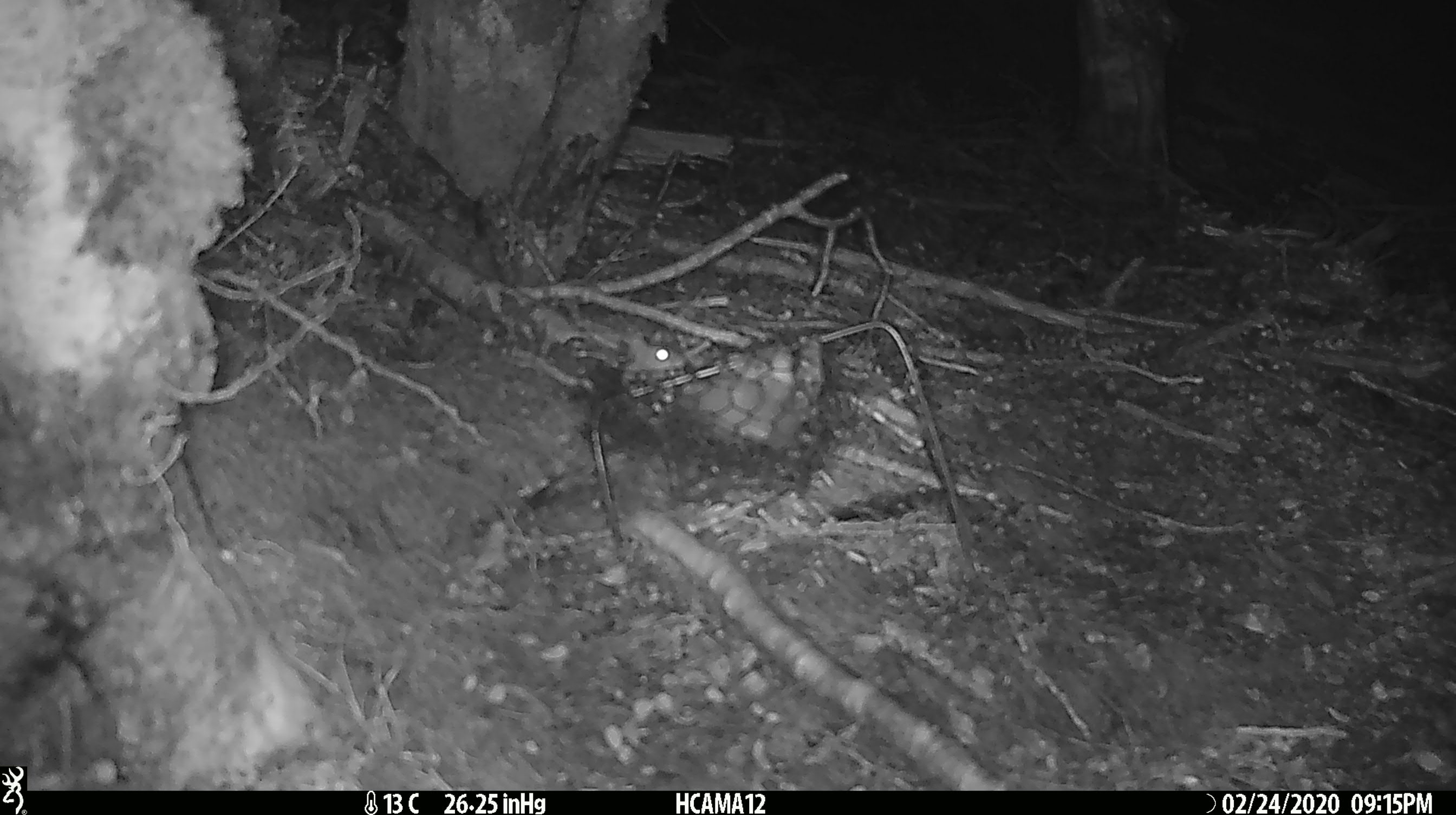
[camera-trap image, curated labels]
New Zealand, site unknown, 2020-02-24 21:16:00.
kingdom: Animalia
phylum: Chordata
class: Mammalia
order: Rodentia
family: Muridae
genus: Mus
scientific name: Mus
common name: mouse